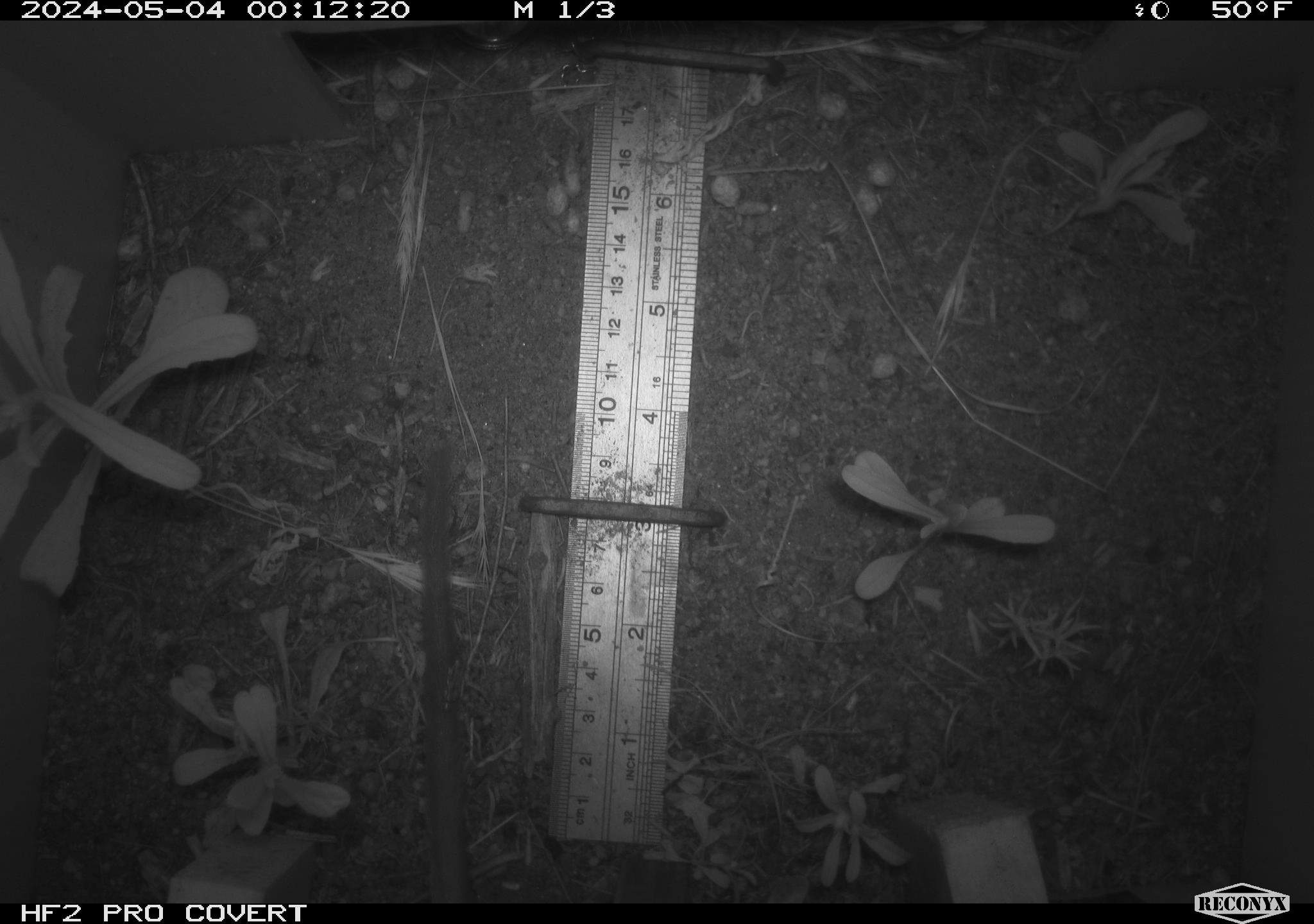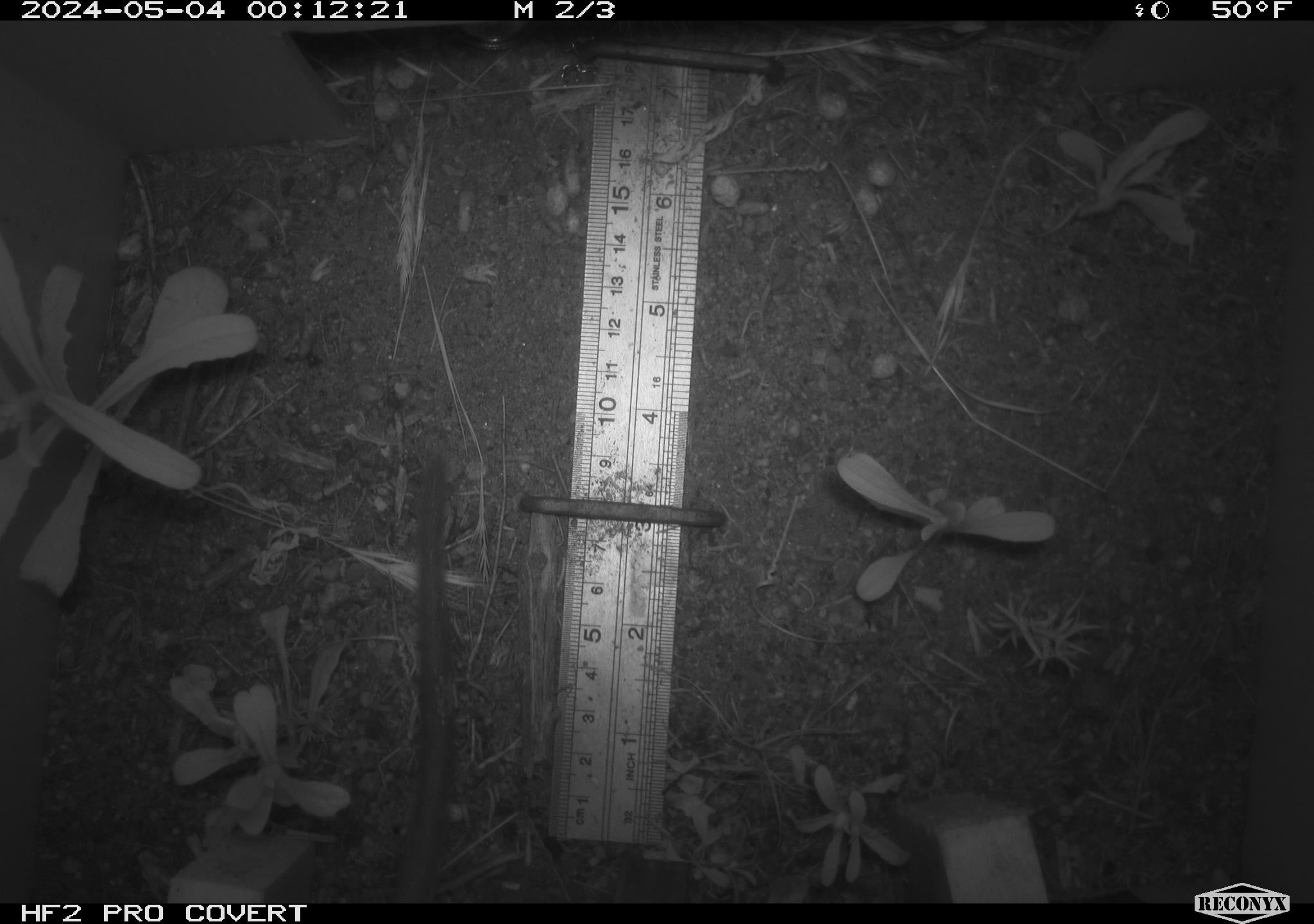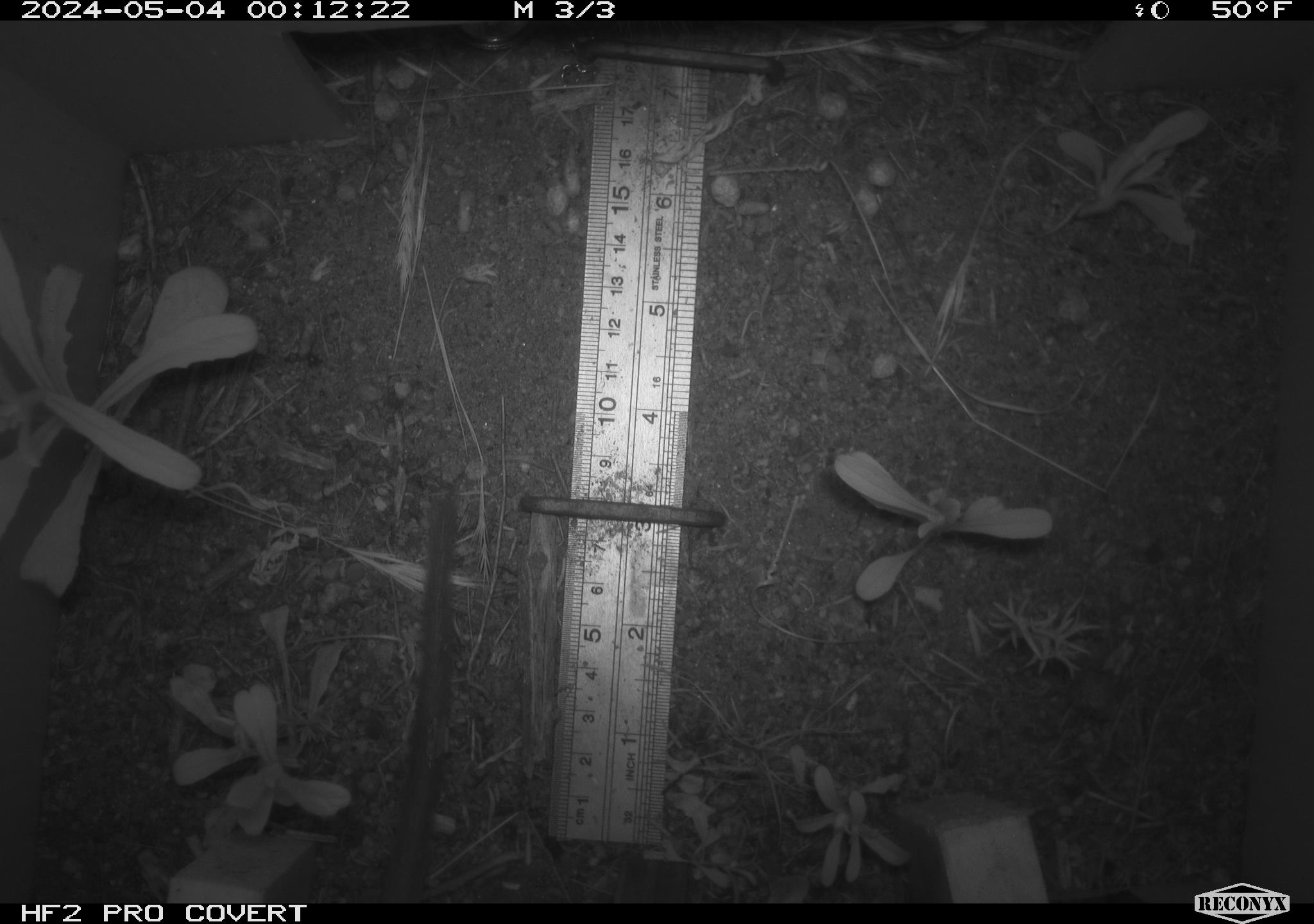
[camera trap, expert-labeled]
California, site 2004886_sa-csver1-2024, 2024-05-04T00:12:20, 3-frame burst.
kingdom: Animalia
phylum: Chordata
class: Mammalia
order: Rodentia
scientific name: Rodentia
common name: rodent